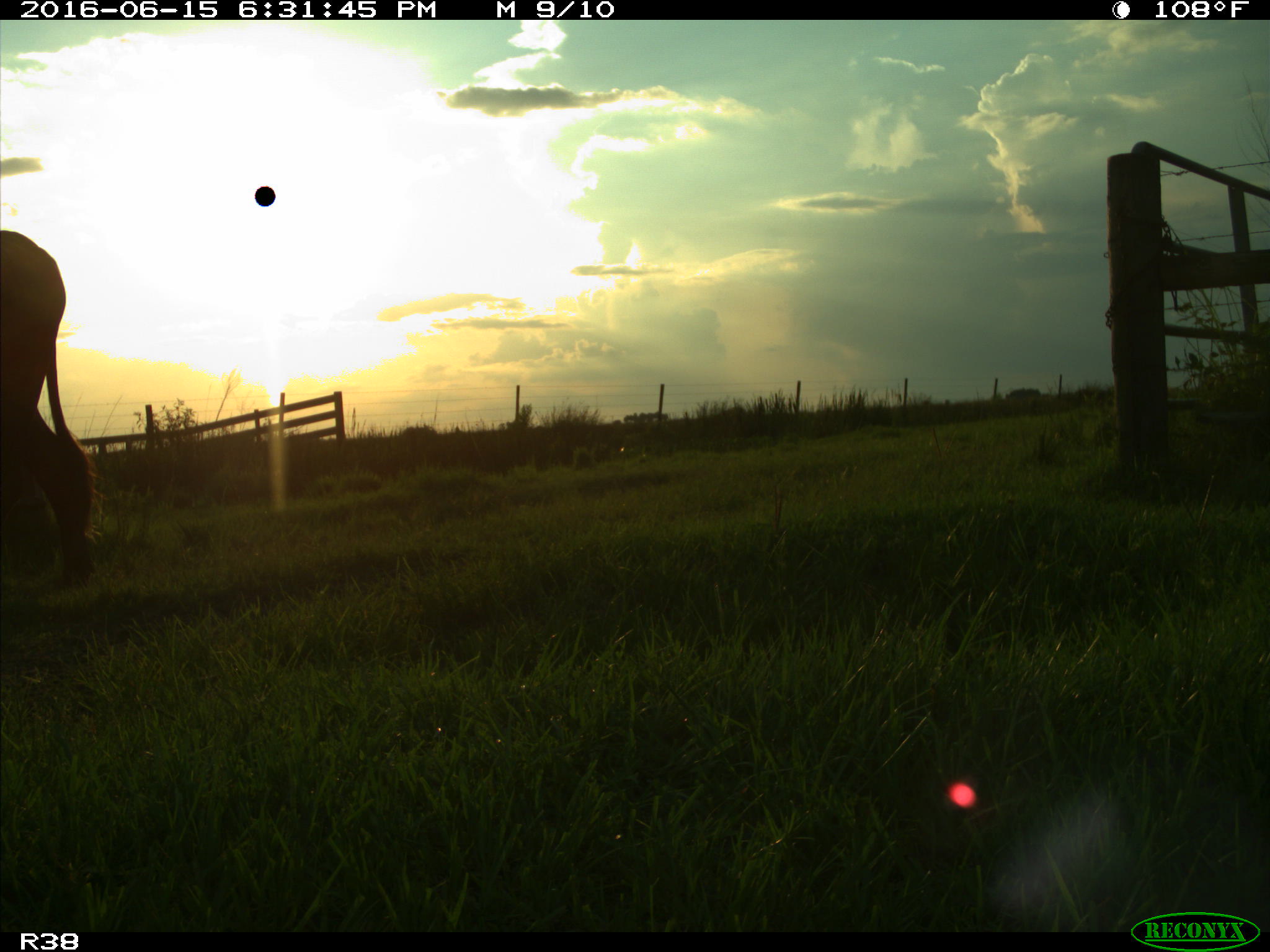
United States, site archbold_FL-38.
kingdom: Animalia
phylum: Chordata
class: Mammalia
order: Artiodactyla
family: Bovidae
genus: Bos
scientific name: Bos taurus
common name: domestic cow